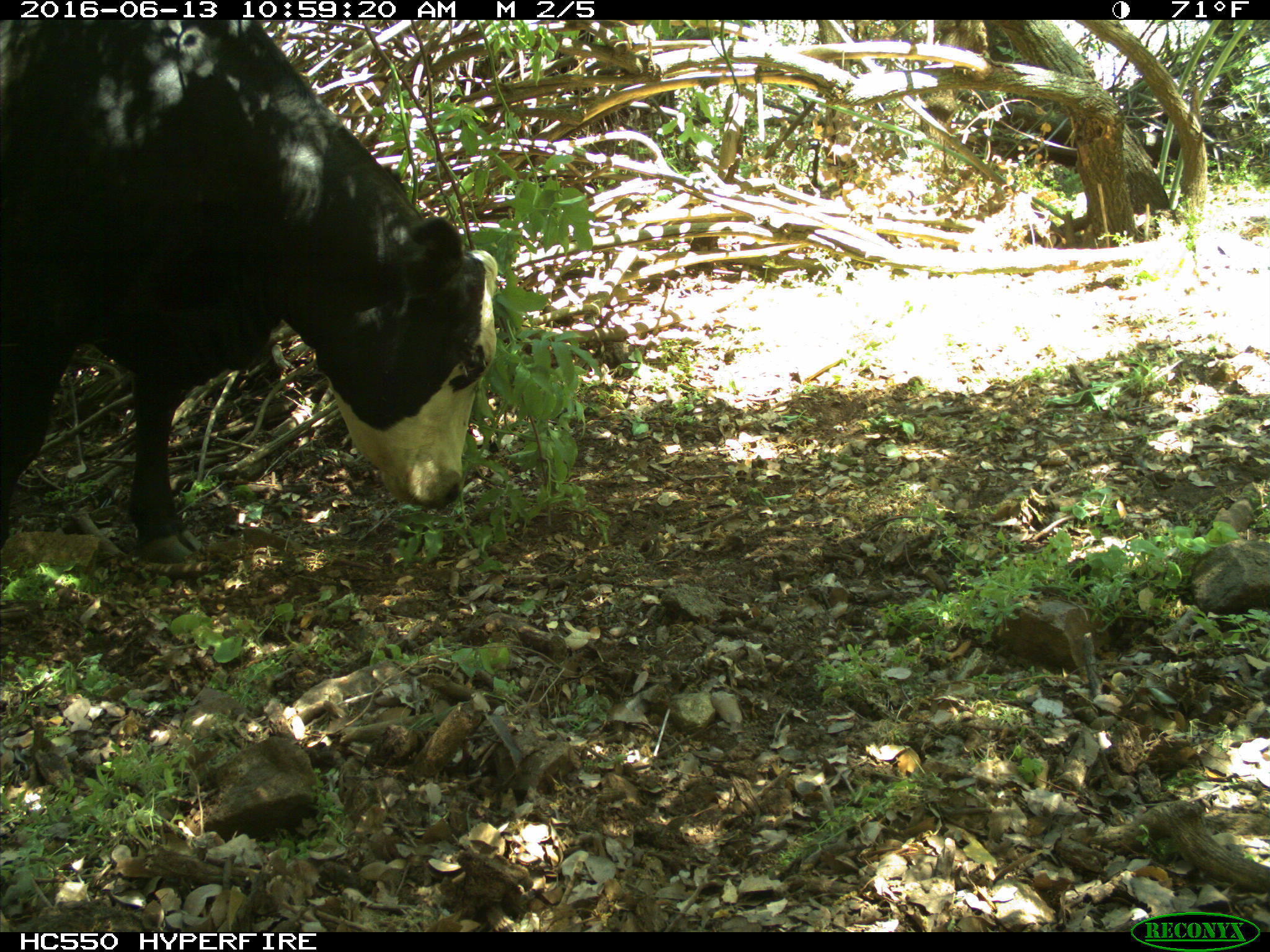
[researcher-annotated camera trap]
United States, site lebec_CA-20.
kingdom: Animalia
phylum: Chordata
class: Mammalia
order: Artiodactyla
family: Bovidae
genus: Bos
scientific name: Bos taurus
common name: domestic cow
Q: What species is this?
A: Bos taurus (domestic cow).